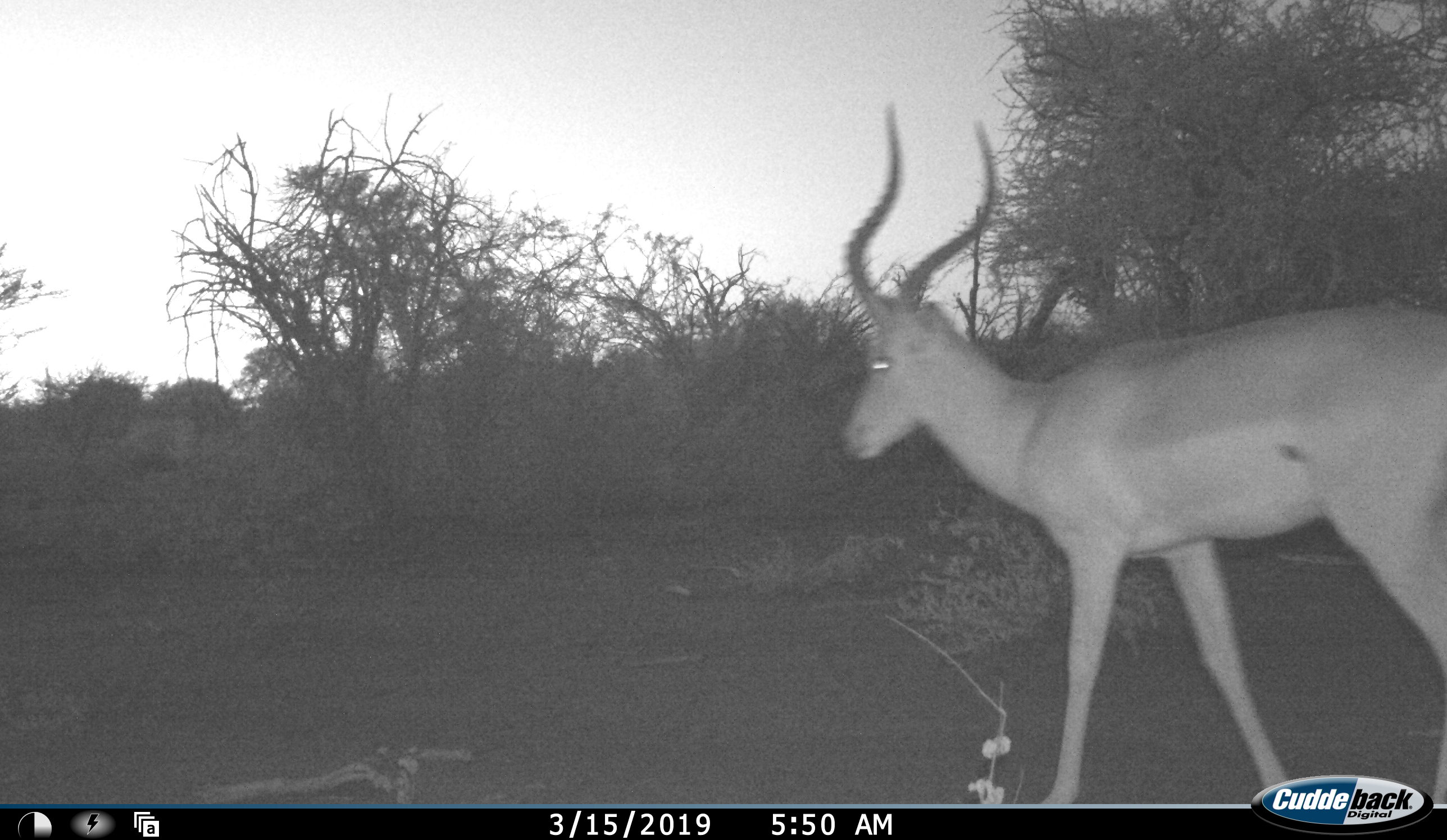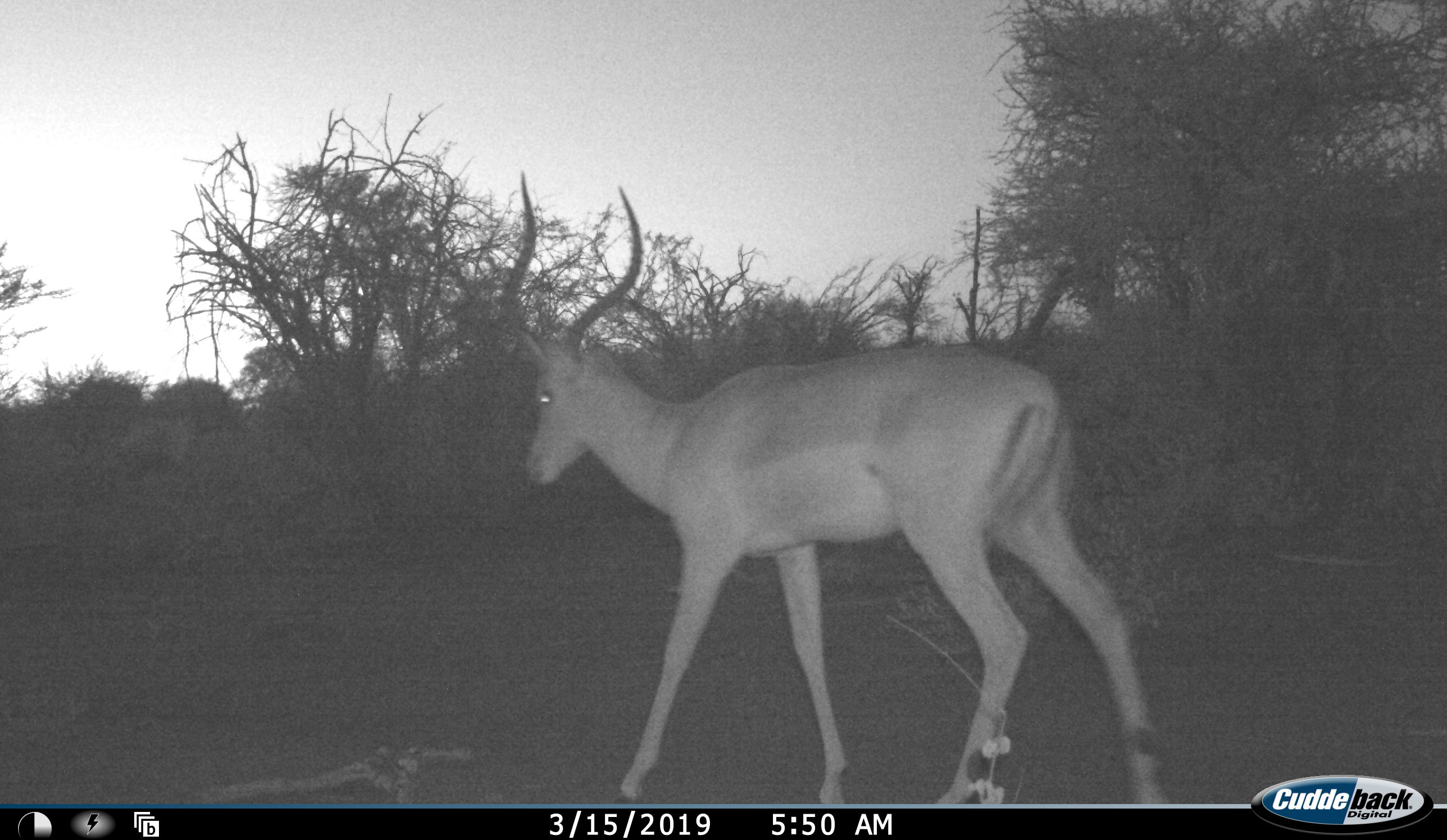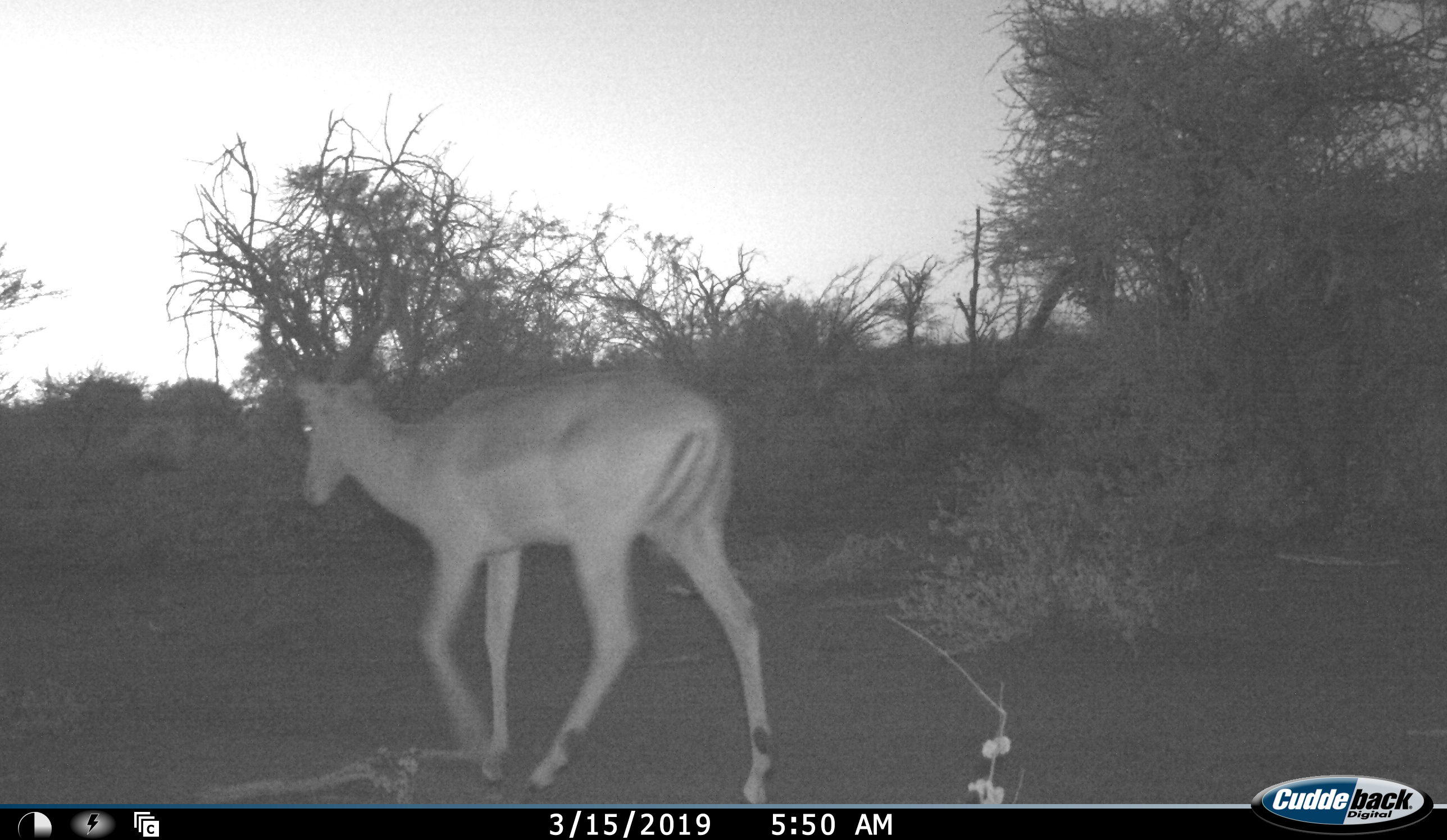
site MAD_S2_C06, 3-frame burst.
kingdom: Animalia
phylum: Chordata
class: Mammalia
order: Artiodactyla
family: Bovidae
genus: Aepyceros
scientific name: Aepyceros melampus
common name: impala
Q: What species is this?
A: Impala (Aepyceros melampus).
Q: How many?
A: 1.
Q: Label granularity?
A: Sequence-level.